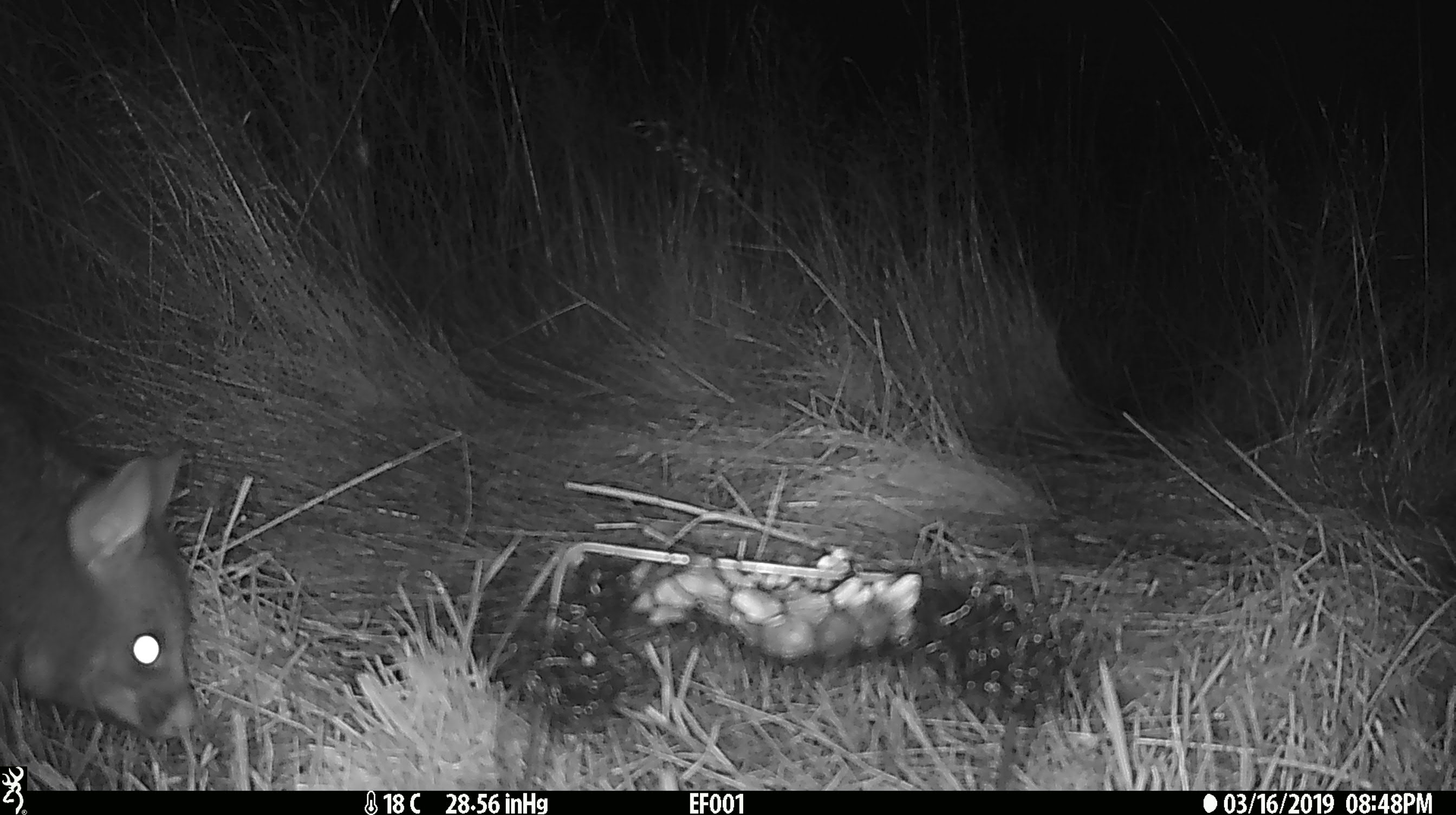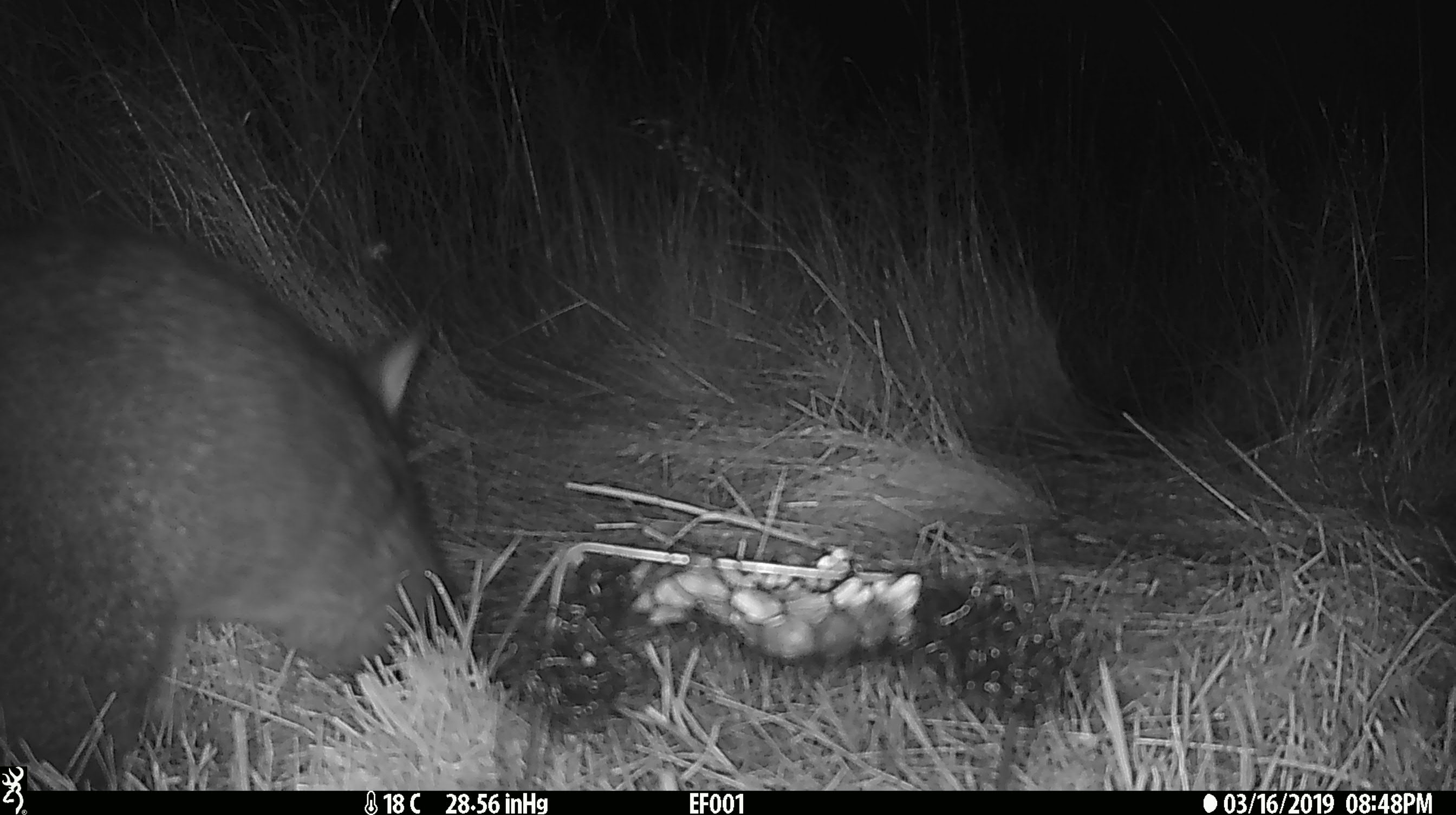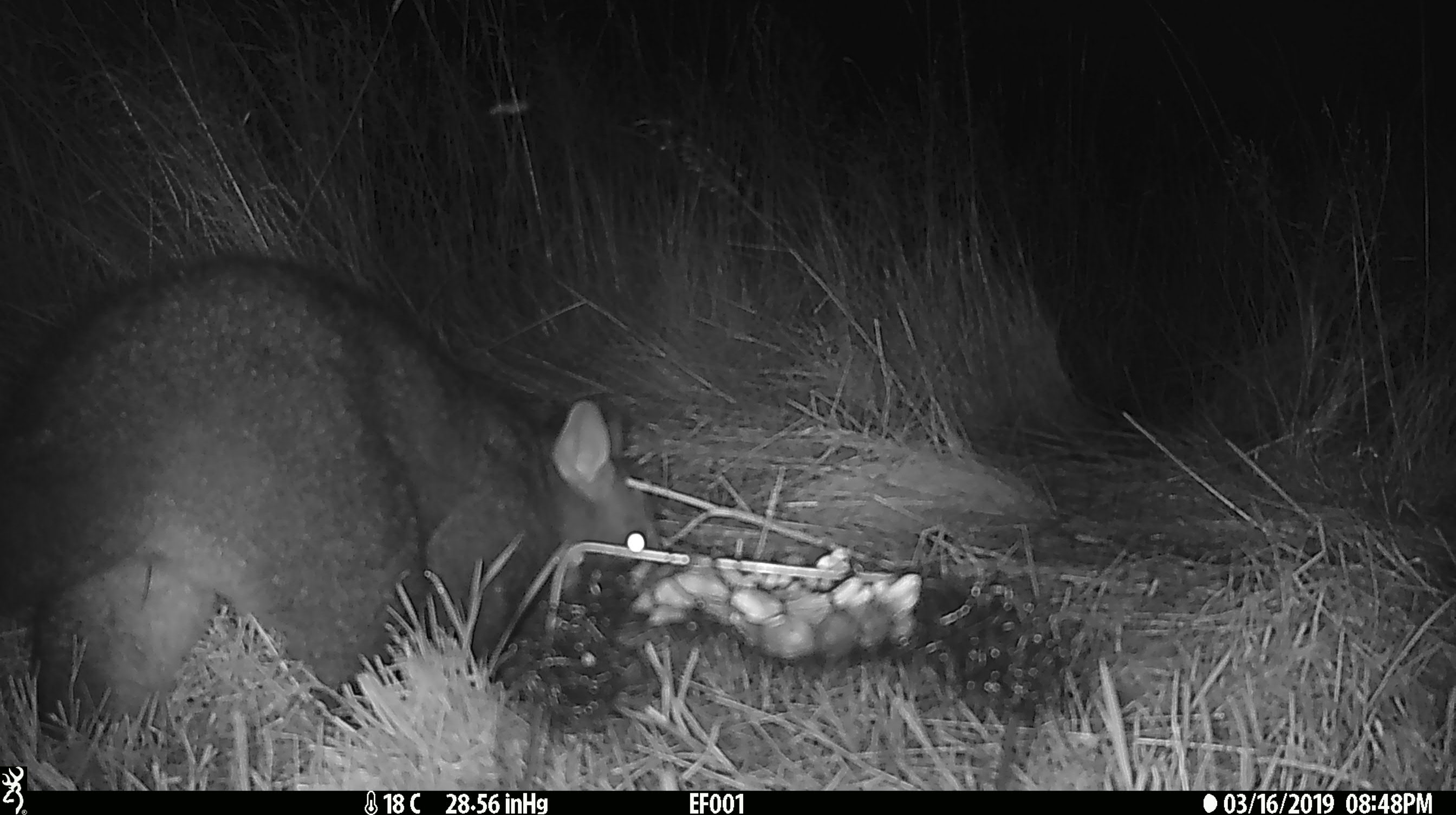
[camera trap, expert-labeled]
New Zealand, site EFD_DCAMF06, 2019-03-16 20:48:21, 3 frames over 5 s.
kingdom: Animalia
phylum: Chordata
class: Mammalia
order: Diprotodontia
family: Phalangeridae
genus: Trichosurus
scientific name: Trichosurus vulpecula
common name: common brushtail possum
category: possum